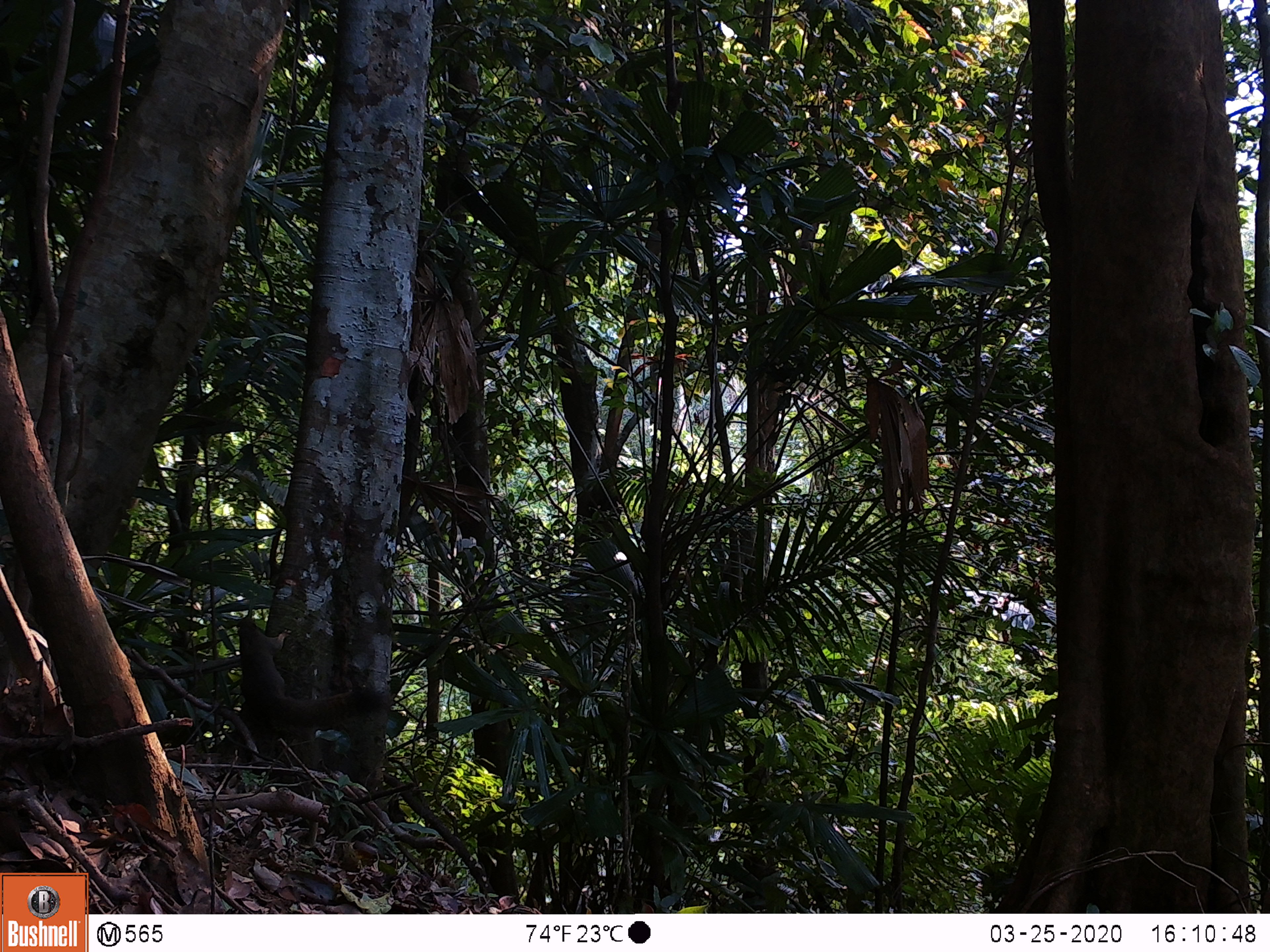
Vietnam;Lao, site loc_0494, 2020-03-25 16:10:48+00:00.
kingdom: Animalia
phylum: Chordata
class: Mammalia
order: Rodentia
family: Sciuridae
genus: Callosciurus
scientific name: Callosciurus erythraeus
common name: pallas's squirrel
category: pallass squirrel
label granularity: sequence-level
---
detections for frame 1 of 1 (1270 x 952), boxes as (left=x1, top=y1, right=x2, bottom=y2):
pallass squirrel: (left=231, top=615, right=395, bottom=731)